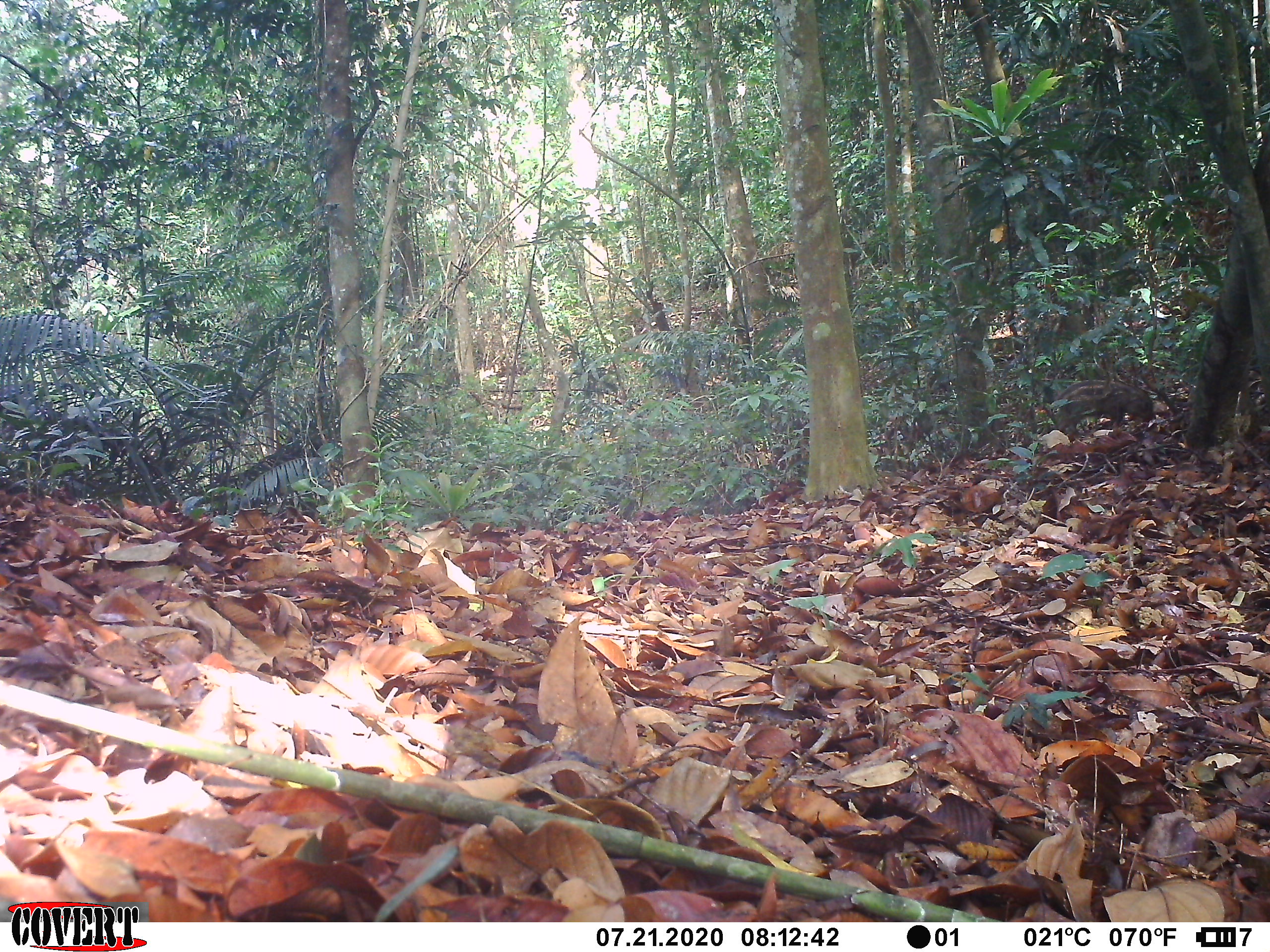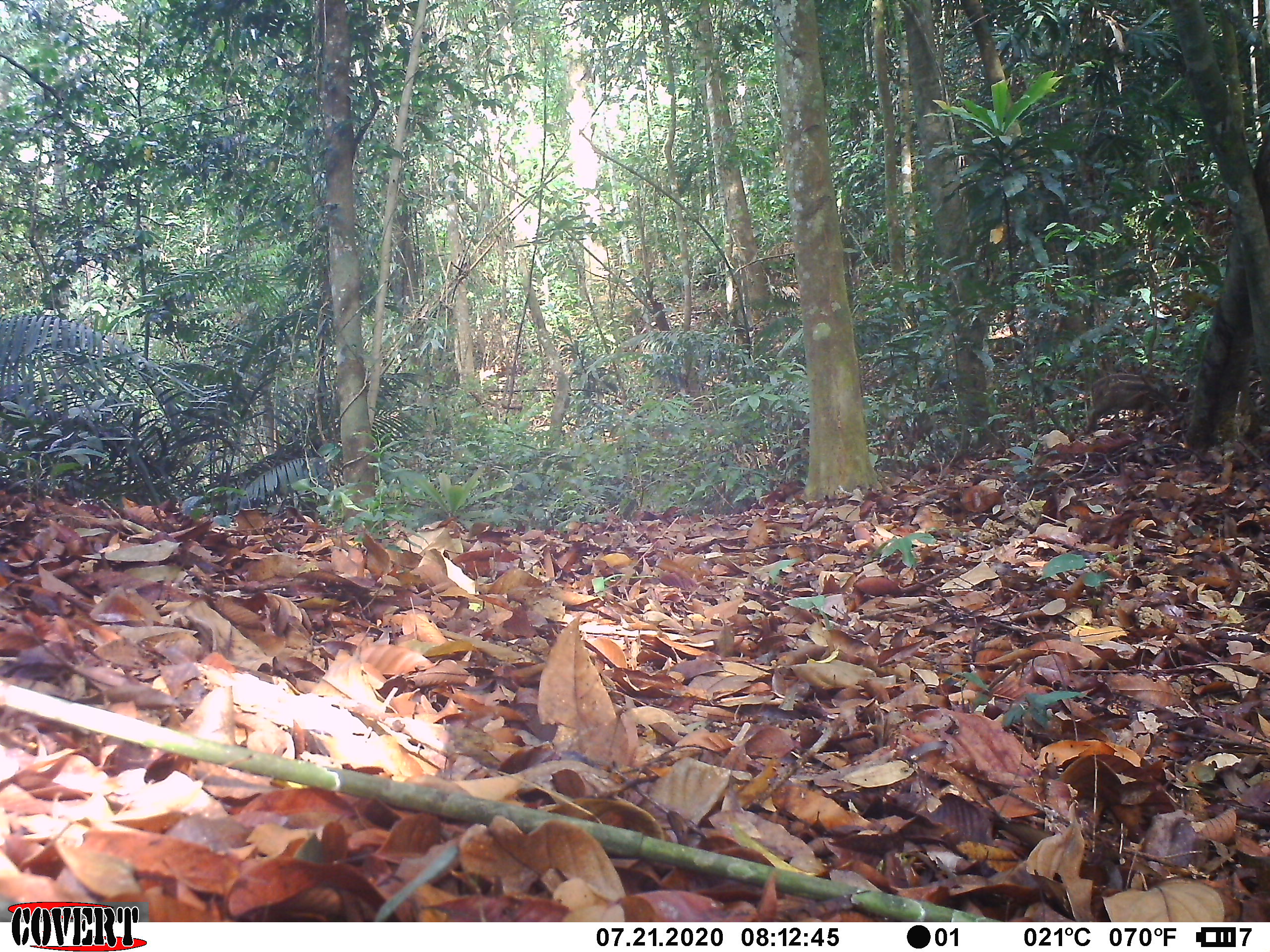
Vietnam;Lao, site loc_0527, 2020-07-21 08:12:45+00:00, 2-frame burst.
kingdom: Animalia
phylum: Chordata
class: Mammalia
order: Artiodactyla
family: Suidae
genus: Sus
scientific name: Sus scrofa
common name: eurasian wild pig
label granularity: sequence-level